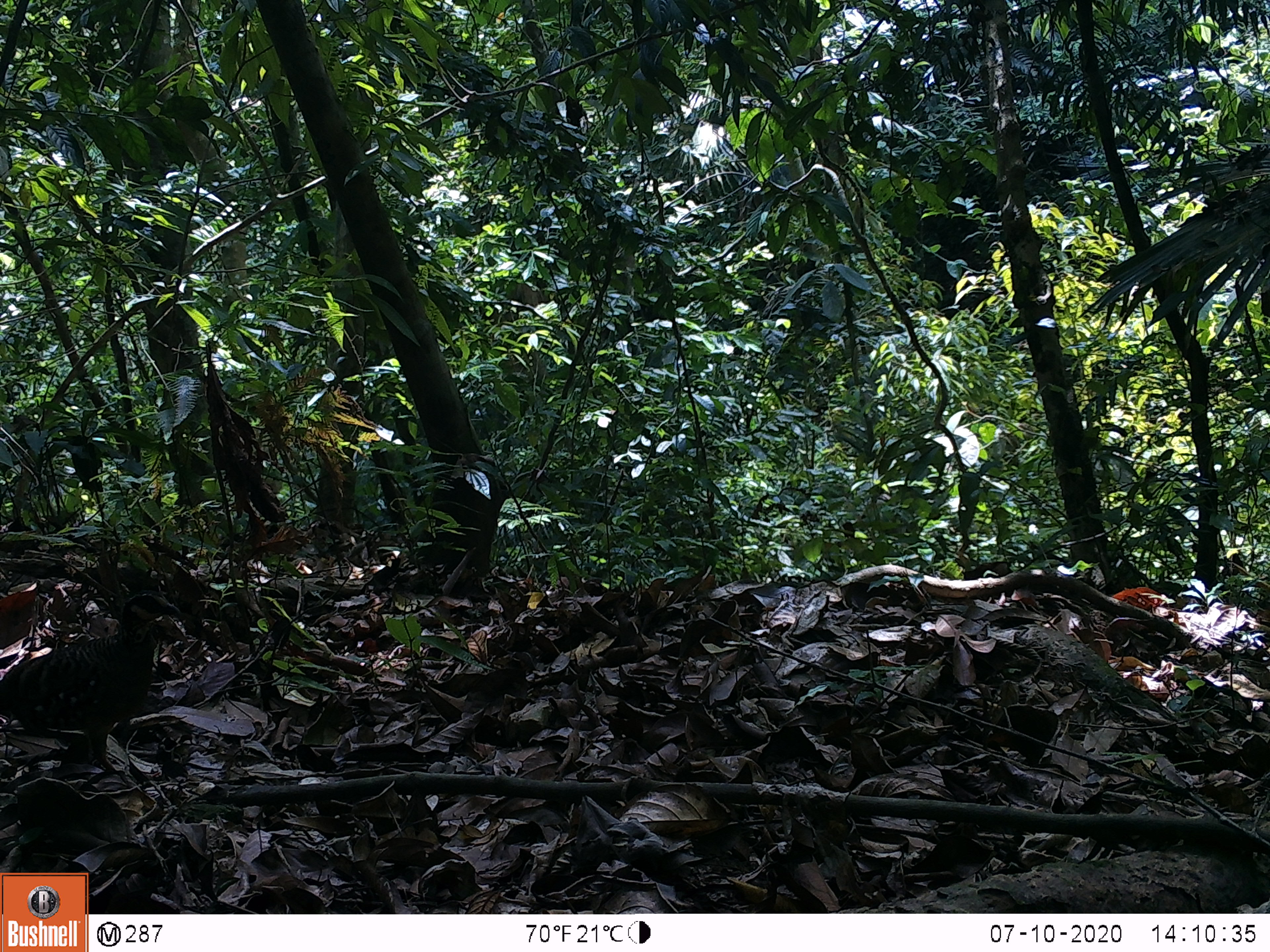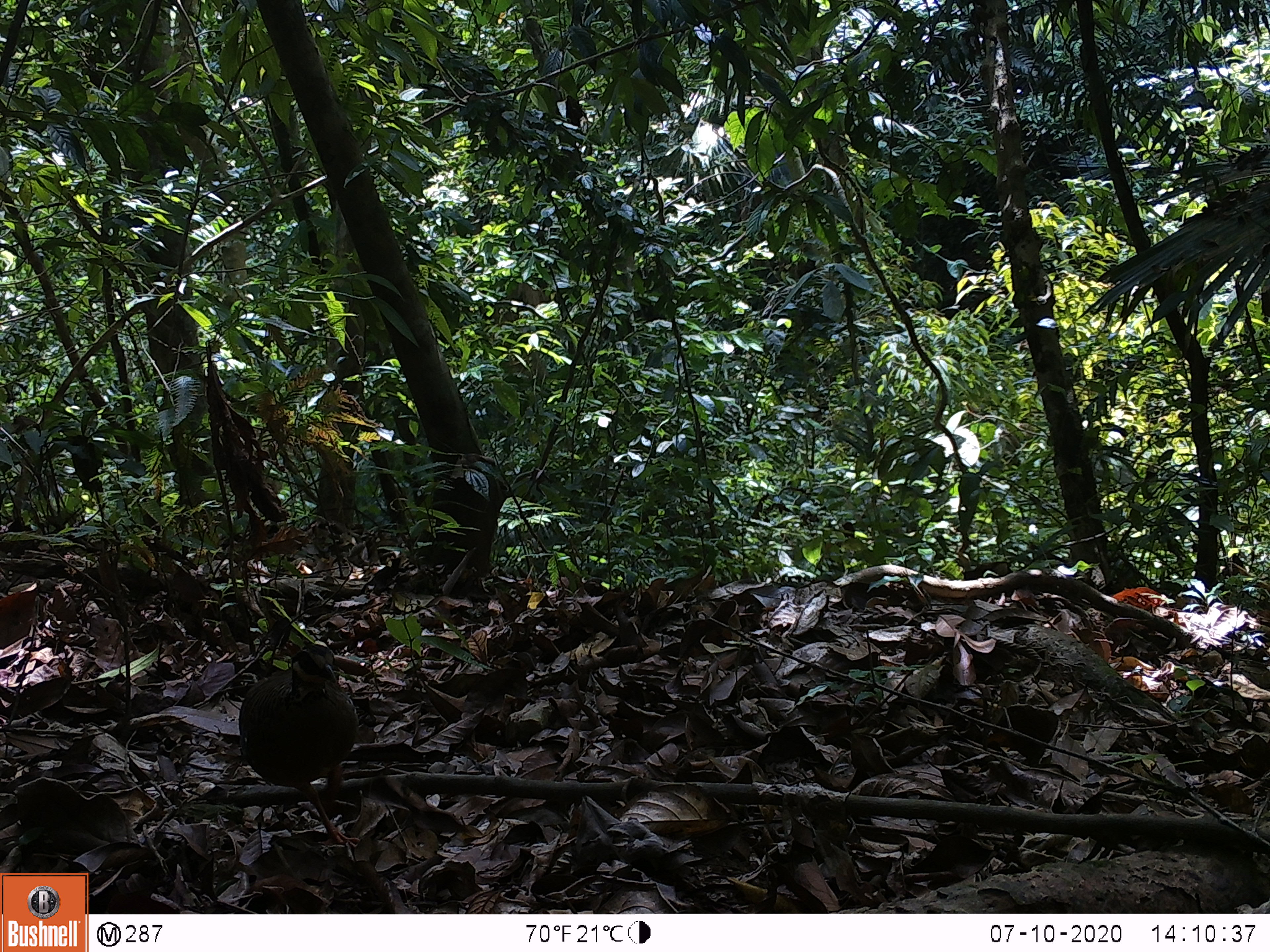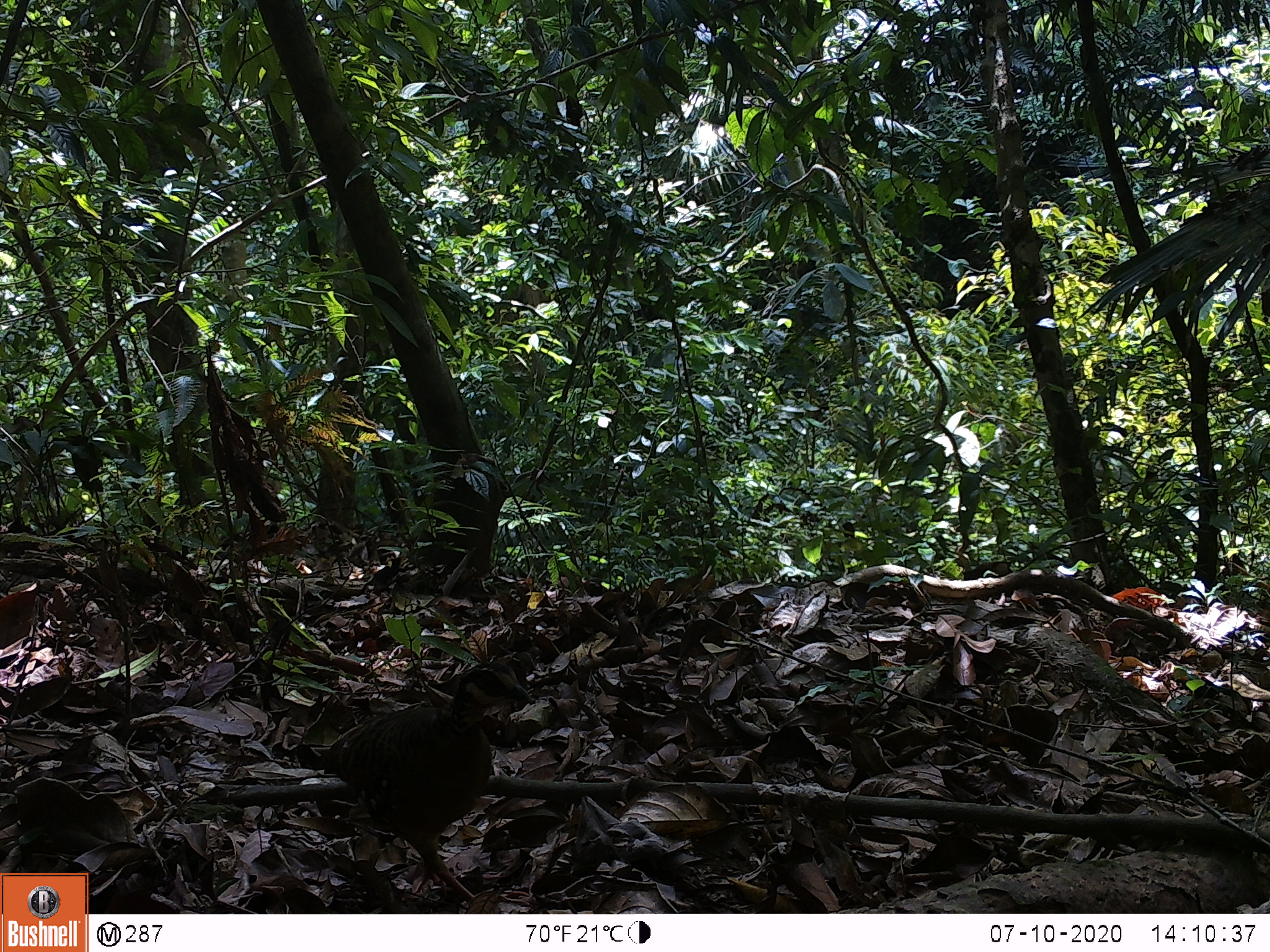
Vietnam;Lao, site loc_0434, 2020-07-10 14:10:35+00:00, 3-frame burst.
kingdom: Animalia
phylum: Chordata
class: Aves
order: Galliformes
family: Phasianidae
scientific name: Phasianidae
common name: partridge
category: unidentified partridge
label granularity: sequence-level